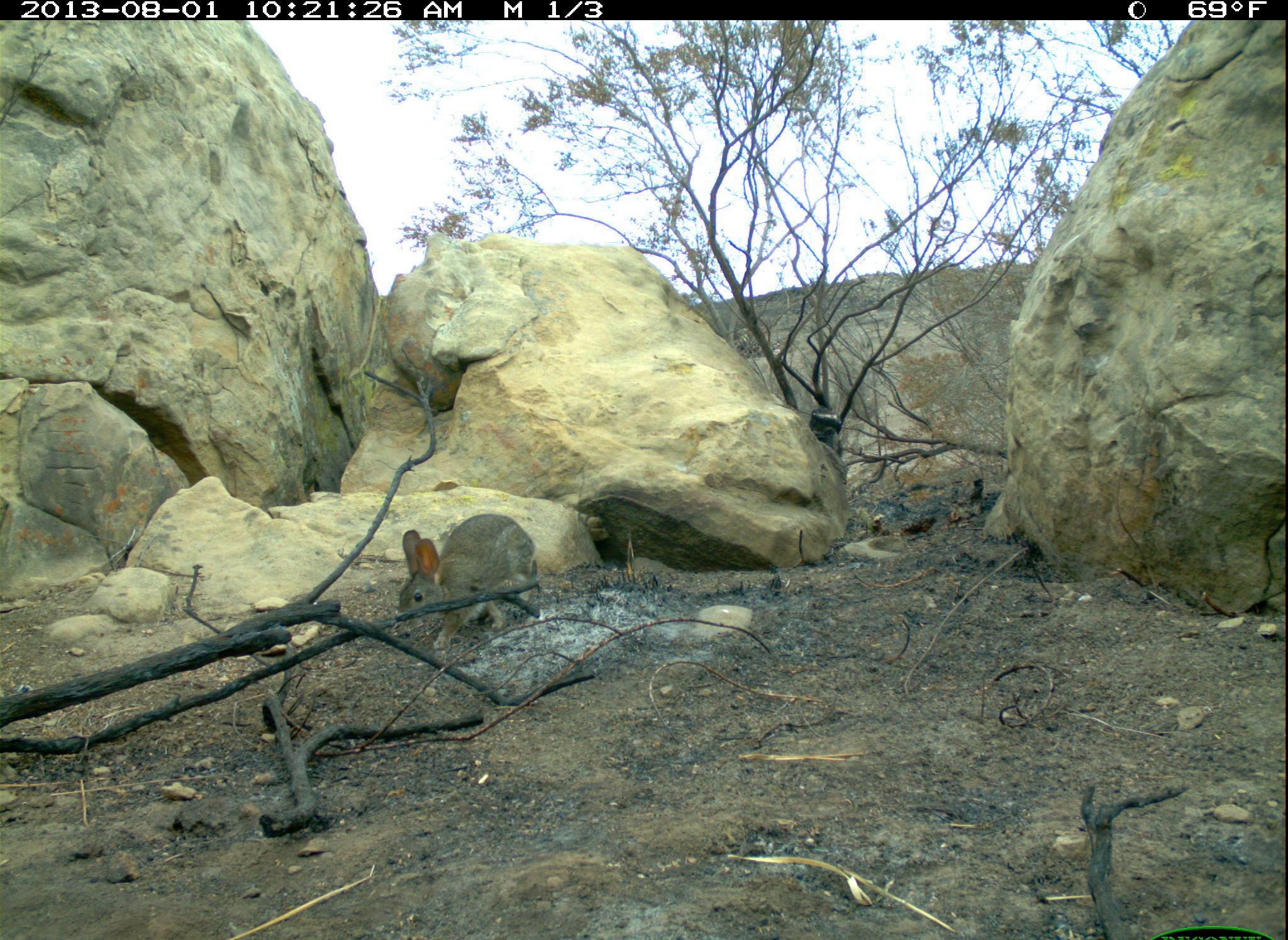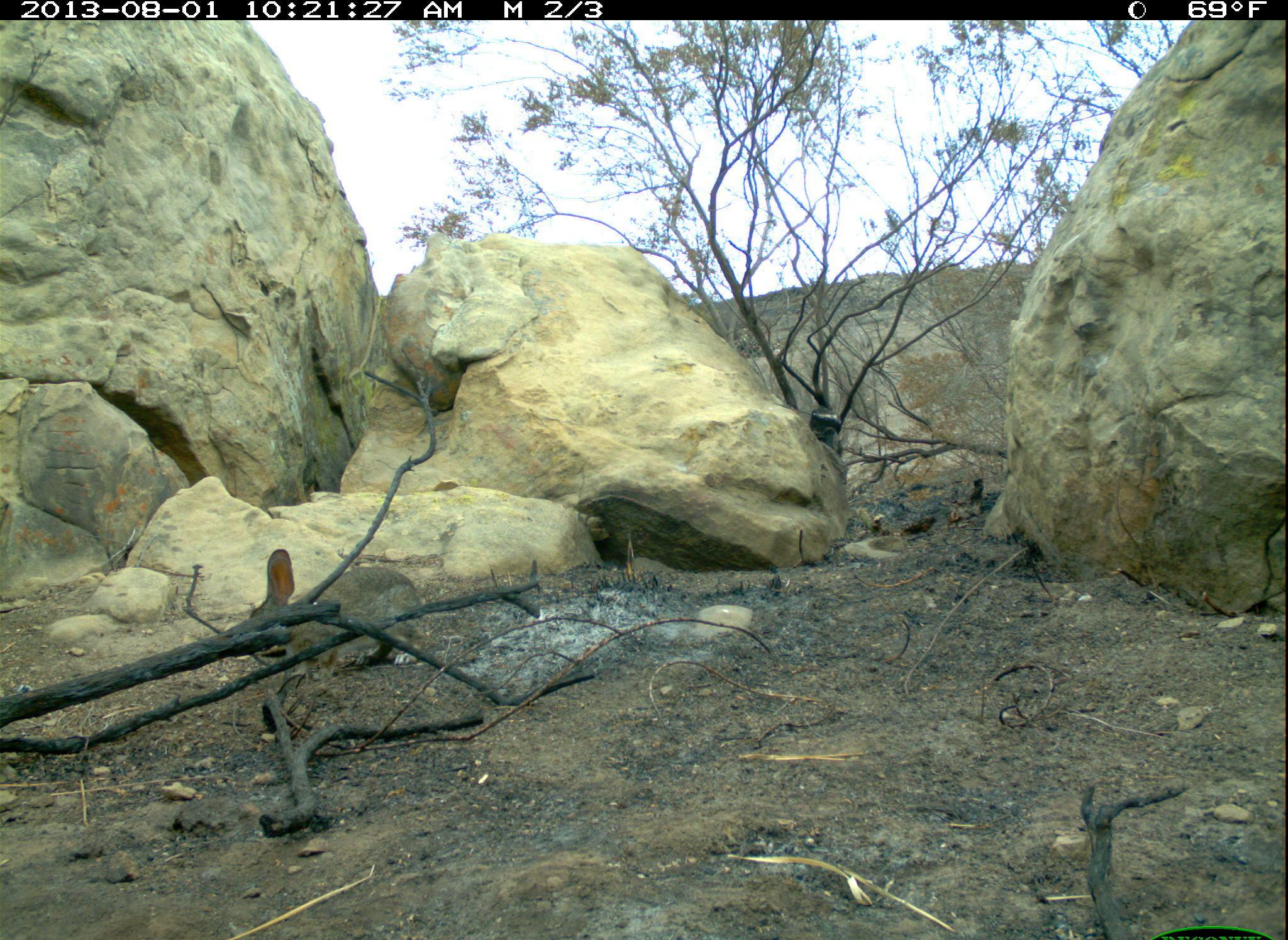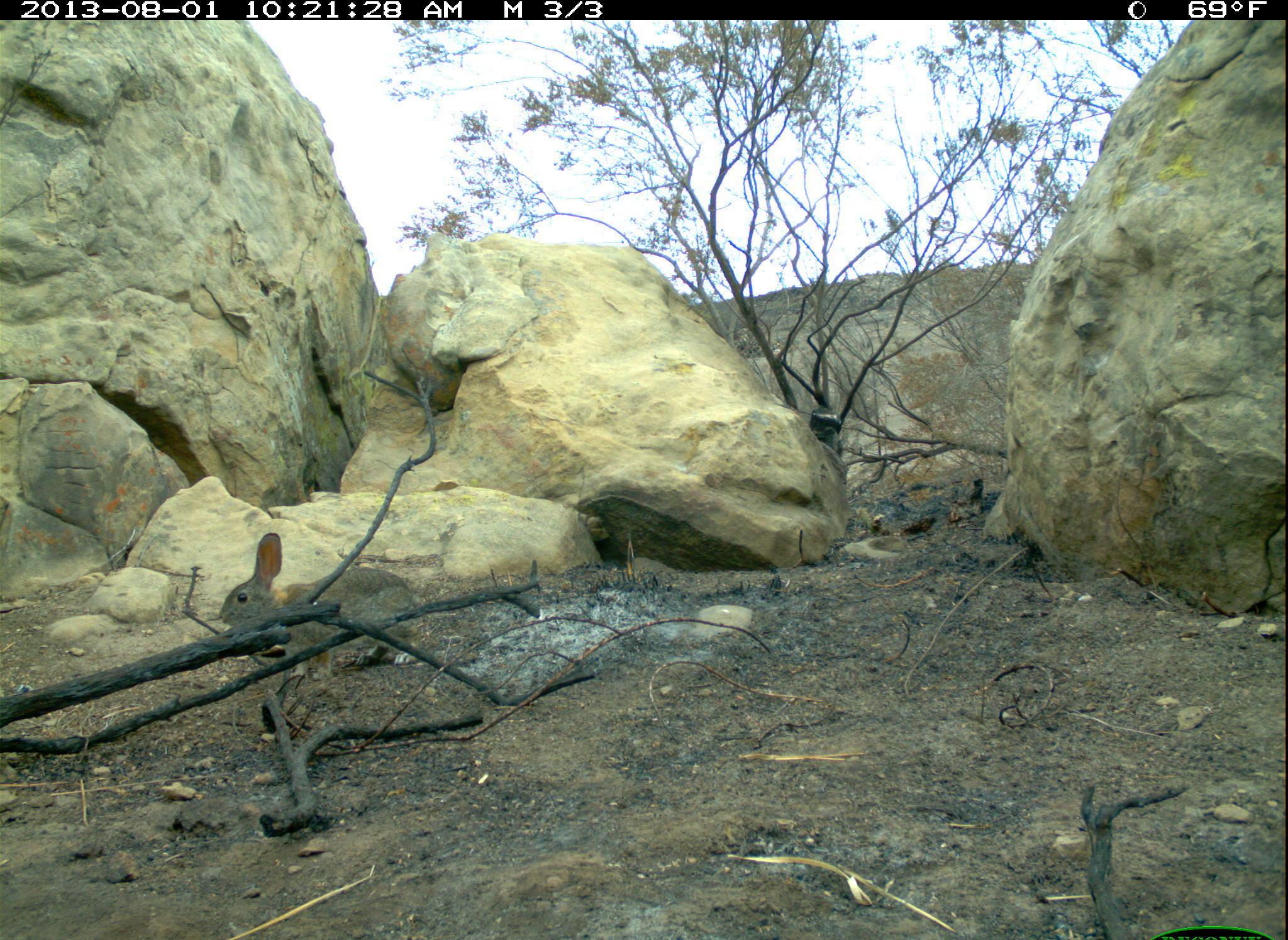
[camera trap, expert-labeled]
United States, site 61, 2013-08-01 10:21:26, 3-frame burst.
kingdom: Animalia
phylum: Chordata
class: Mammalia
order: Lagomorpha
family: Leporidae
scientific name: Leporidae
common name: rabbits and hares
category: rabbit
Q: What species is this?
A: Rabbit (rabbits and hares) (Leporidae).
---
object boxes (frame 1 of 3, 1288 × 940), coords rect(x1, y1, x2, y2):
rabbit: rect(385, 506, 565, 630)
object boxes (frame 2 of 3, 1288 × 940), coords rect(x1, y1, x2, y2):
rabbit: rect(242, 533, 452, 704)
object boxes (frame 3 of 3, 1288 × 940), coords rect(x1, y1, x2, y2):
rabbit: rect(210, 529, 434, 679)